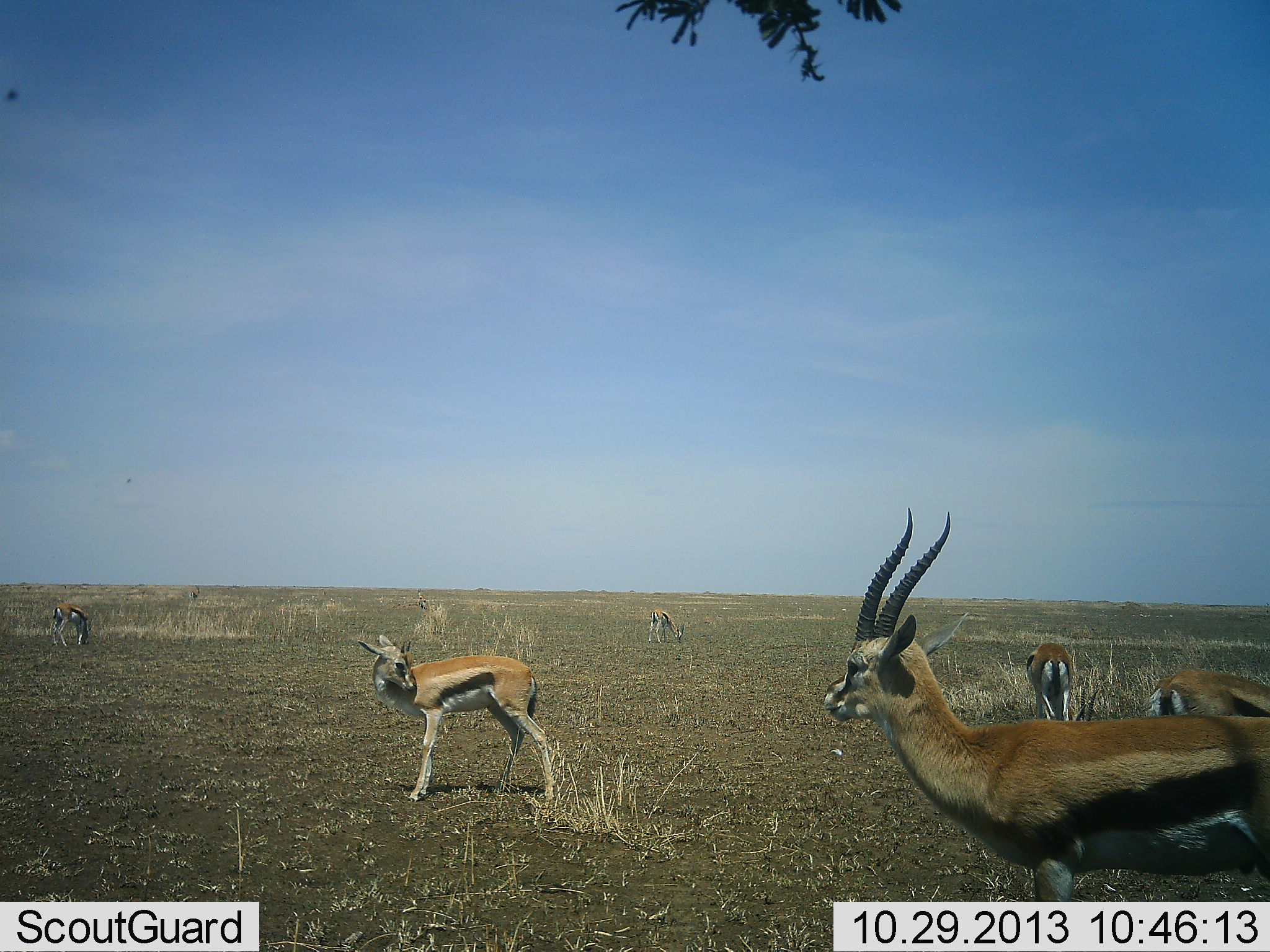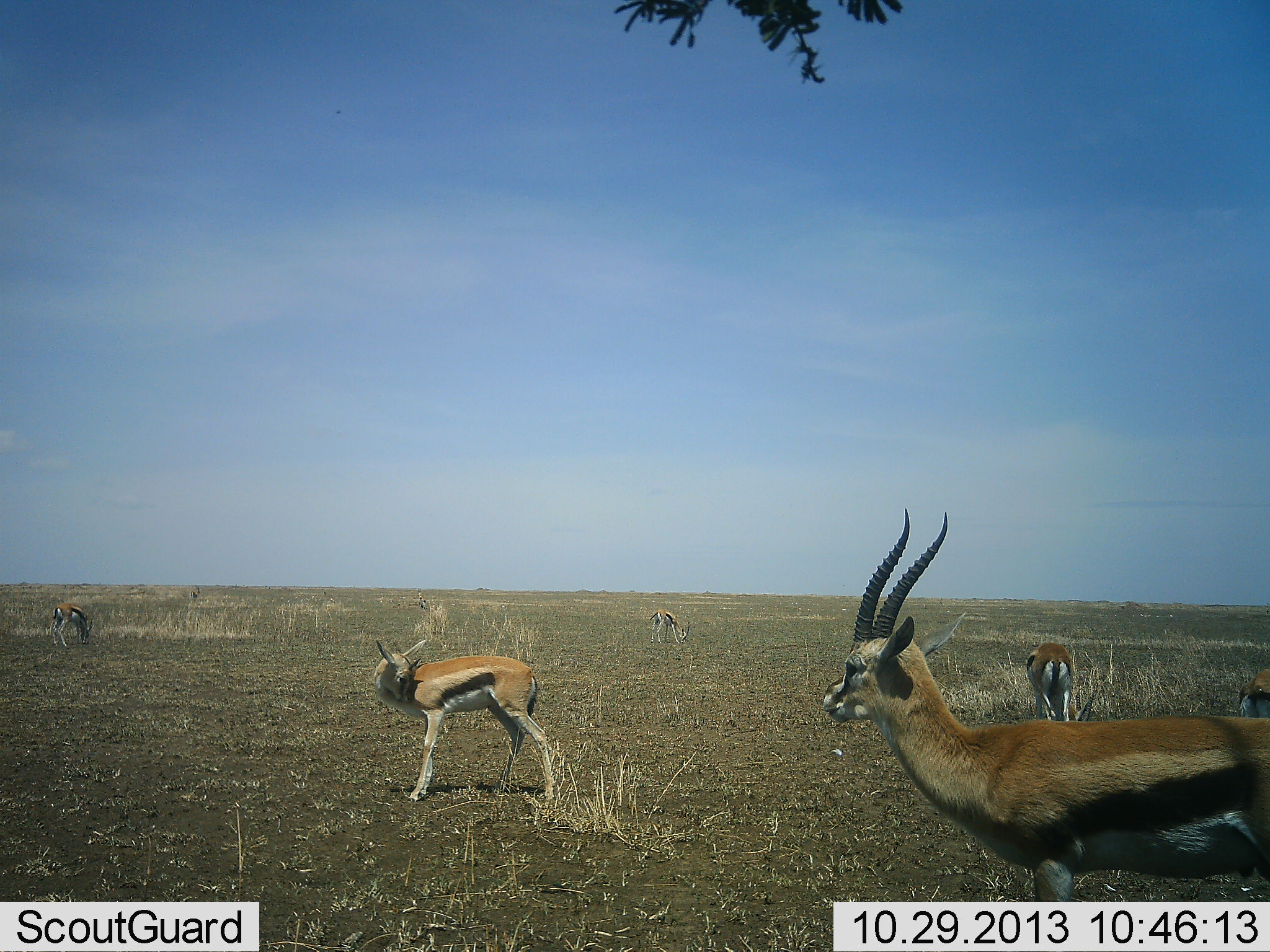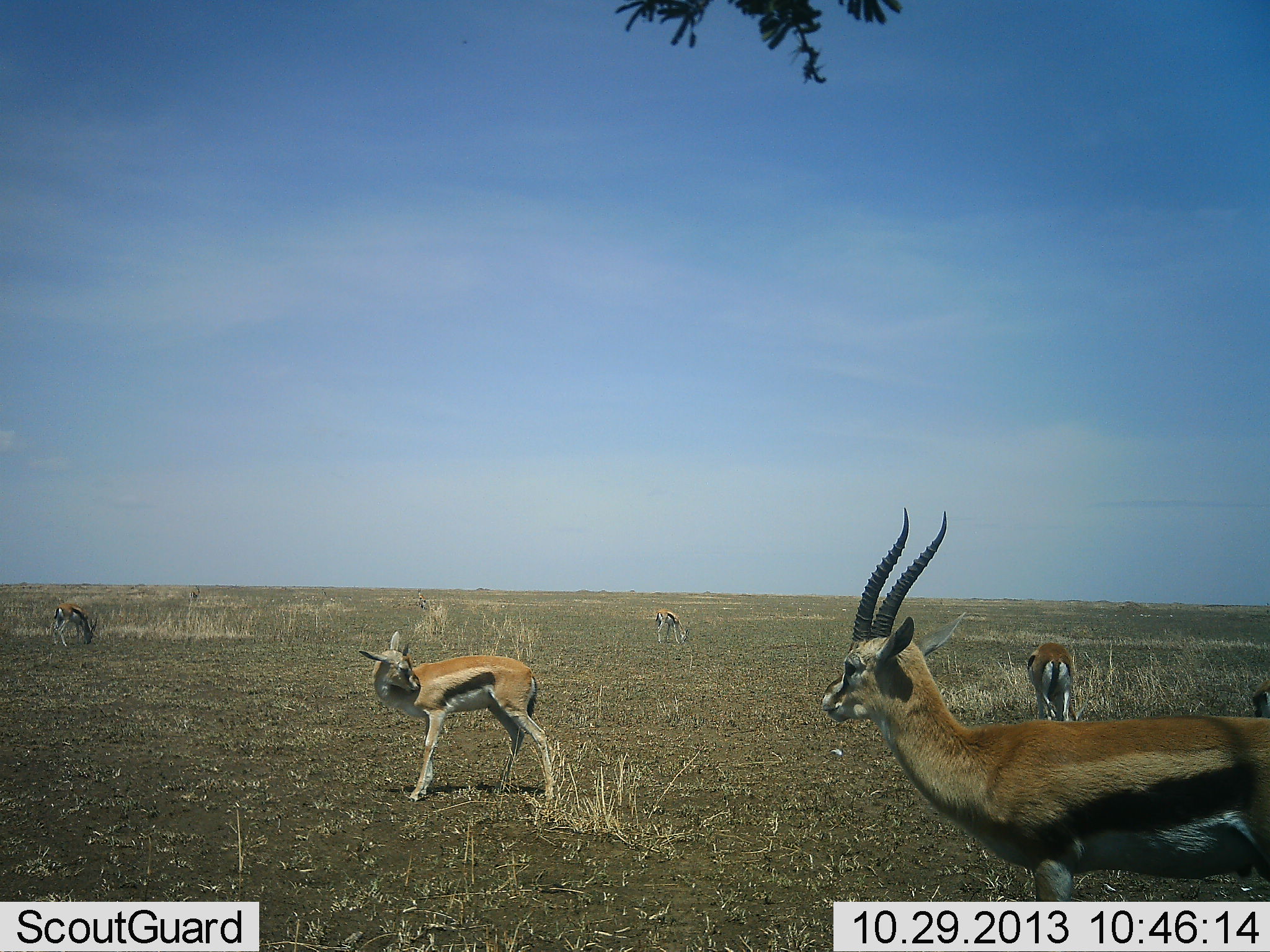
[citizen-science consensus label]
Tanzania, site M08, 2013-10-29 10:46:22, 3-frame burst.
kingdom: Animalia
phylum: Chordata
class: Mammalia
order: Artiodactyla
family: Bovidae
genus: Eudorcas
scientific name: Eudorcas thomsonii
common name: thomson's gazelle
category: gazellethomsons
Gazellethomsons (thomson's gazelle) (Eudorcas thomsonii), count 6. Behavior (volunteer vote fractions): standing 86%, resting 3%, moving 34%, interacting 3%. Young present (vote fraction): 3%. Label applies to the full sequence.